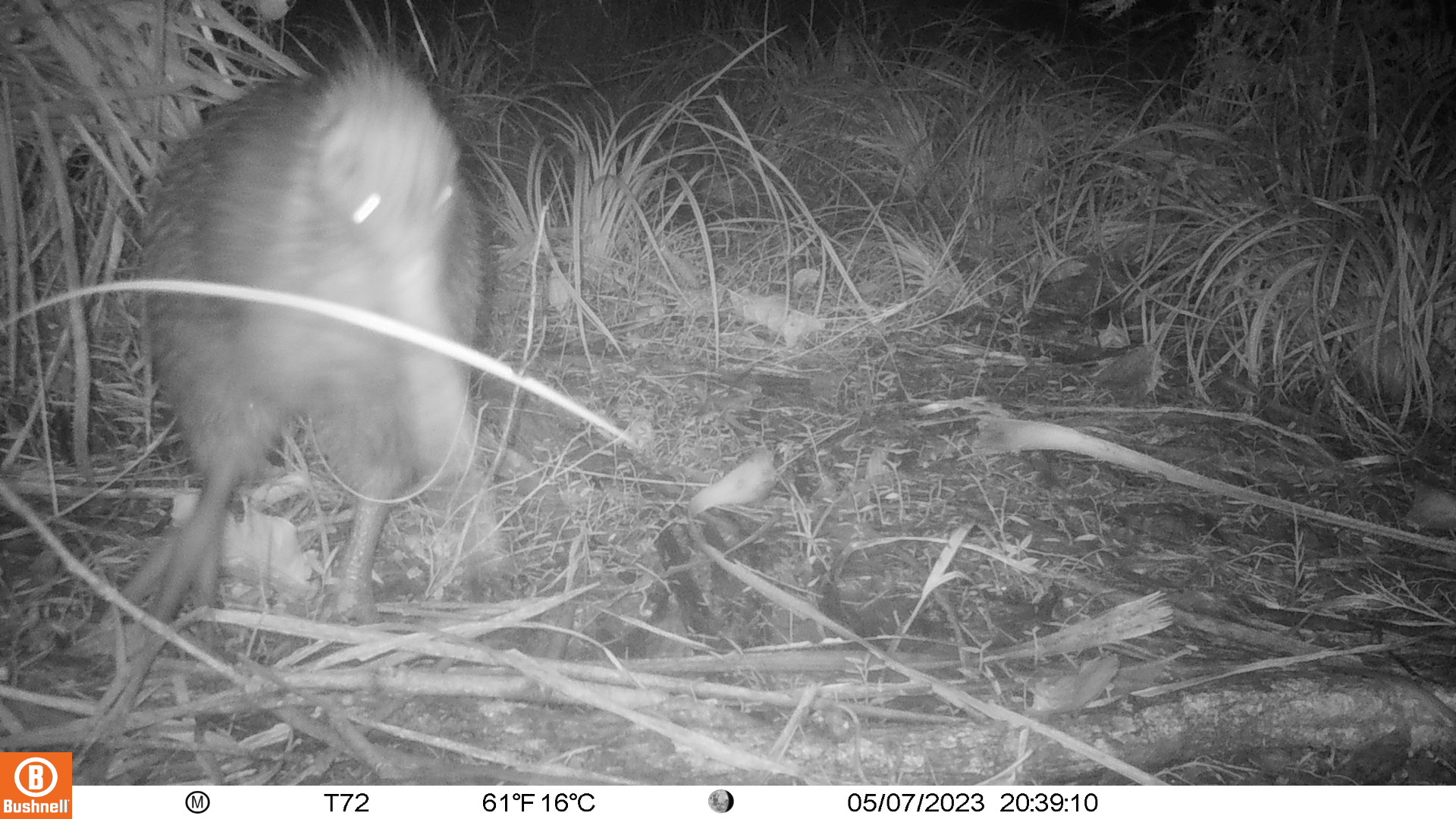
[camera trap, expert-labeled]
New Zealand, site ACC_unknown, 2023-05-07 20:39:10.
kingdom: Animalia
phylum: Chordata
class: Aves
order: Apterygiformes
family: Apterygidae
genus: Apteryx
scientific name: Apteryx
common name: kiwi